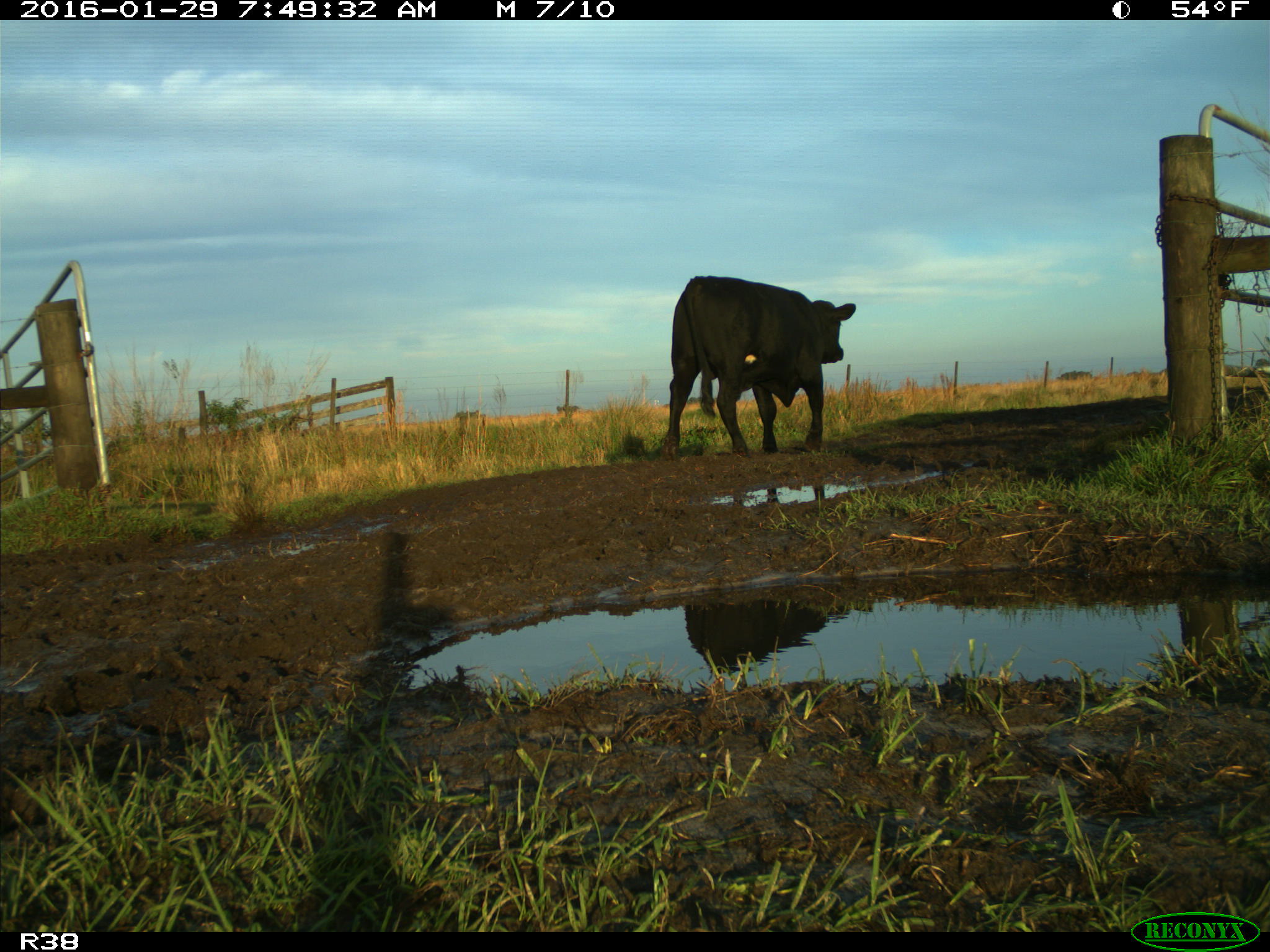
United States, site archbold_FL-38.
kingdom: Animalia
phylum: Chordata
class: Mammalia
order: Artiodactyla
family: Bovidae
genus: Bos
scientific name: Bos taurus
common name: domestic cow